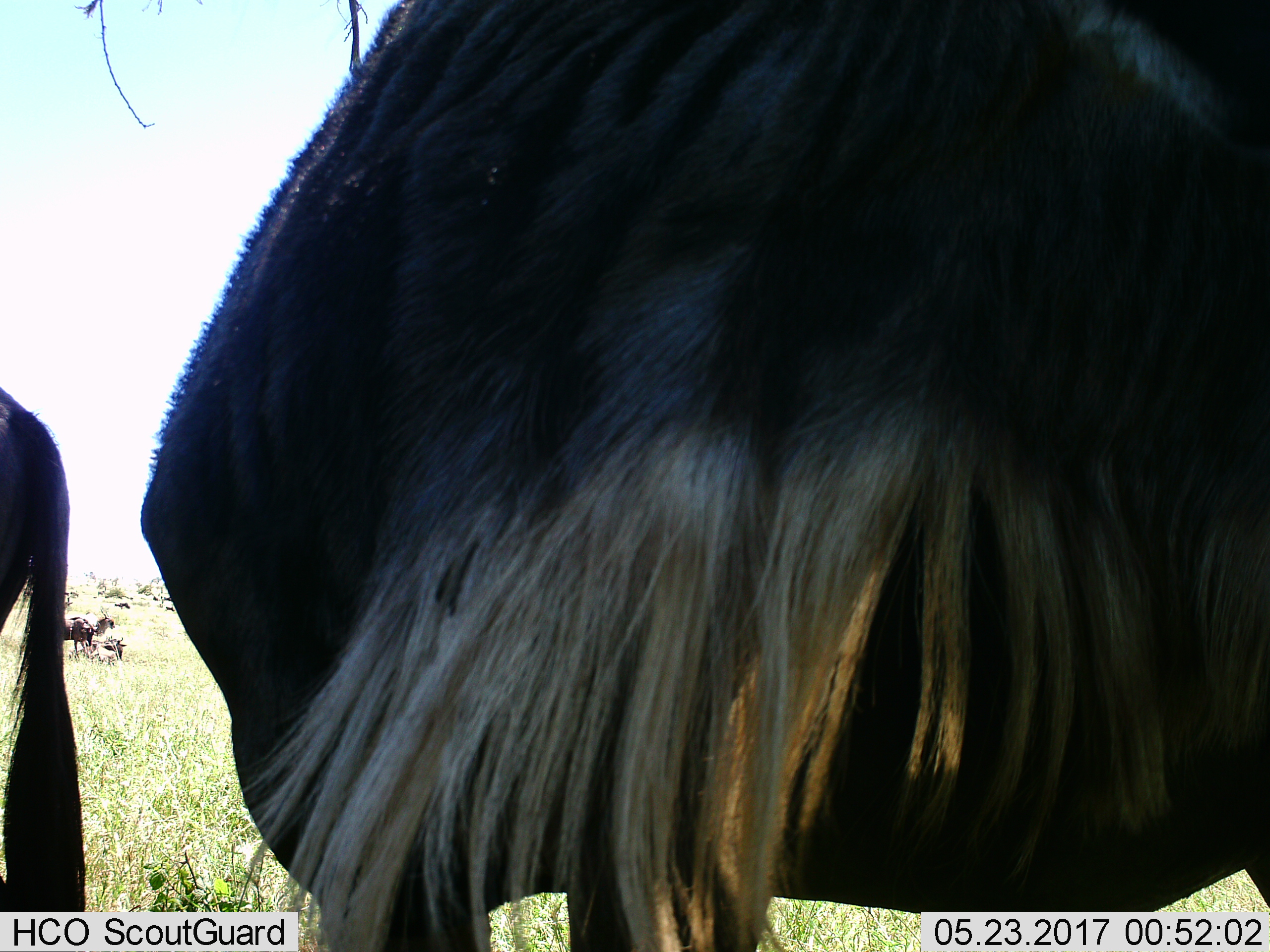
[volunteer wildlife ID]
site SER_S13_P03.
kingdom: Animalia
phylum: Chordata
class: Mammalia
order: Artiodactyla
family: Bovidae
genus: Connochaetes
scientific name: Connochaetes taurinus taurinus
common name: blue wildebeest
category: wildebeestblue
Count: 5.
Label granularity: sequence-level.